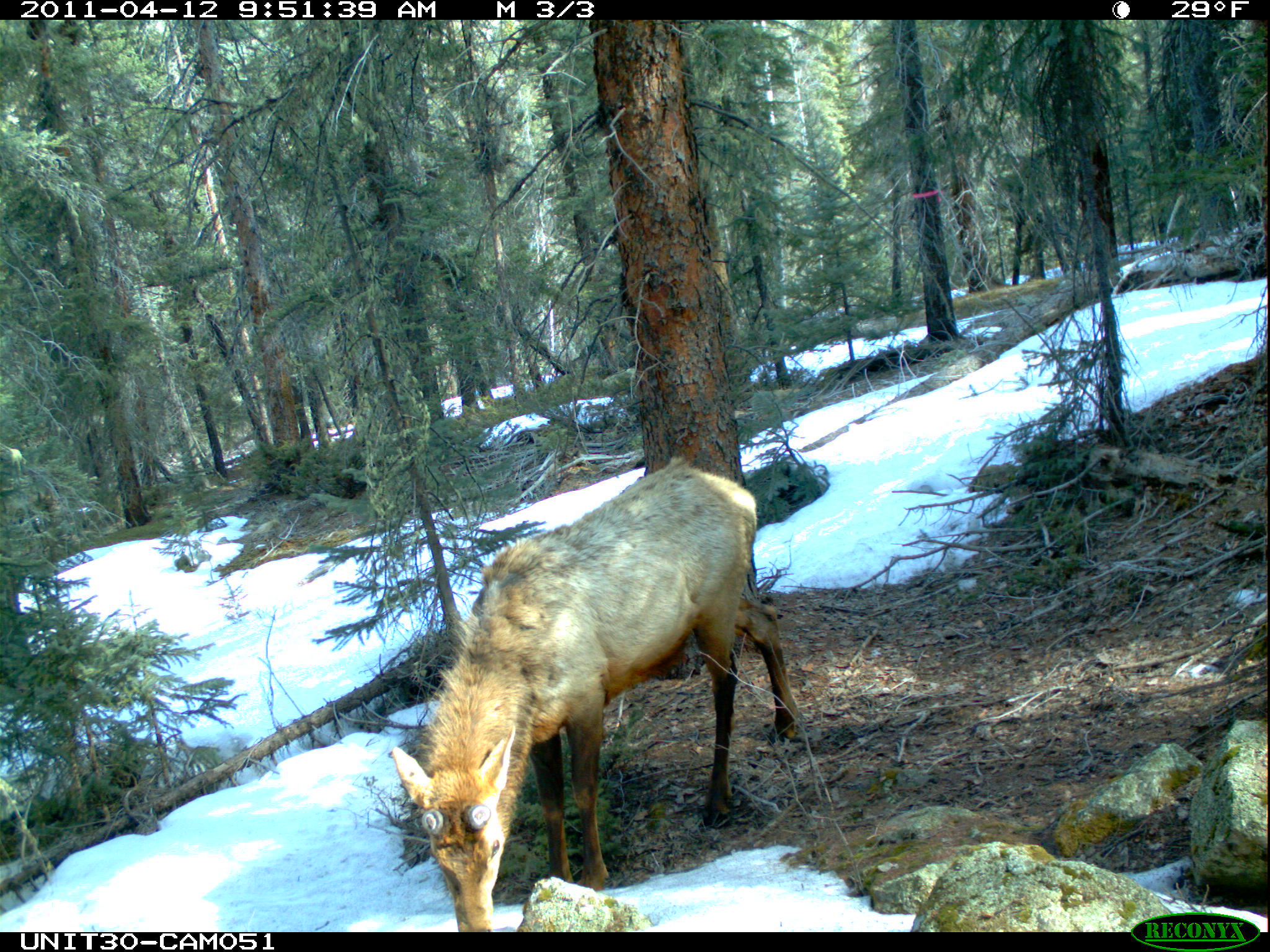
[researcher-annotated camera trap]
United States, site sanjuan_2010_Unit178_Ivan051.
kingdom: Animalia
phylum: Chordata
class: Mammalia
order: Artiodactyla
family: Cervidae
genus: Cervus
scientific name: Cervus elaphus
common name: red deer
Cervus elaphus (red deer).